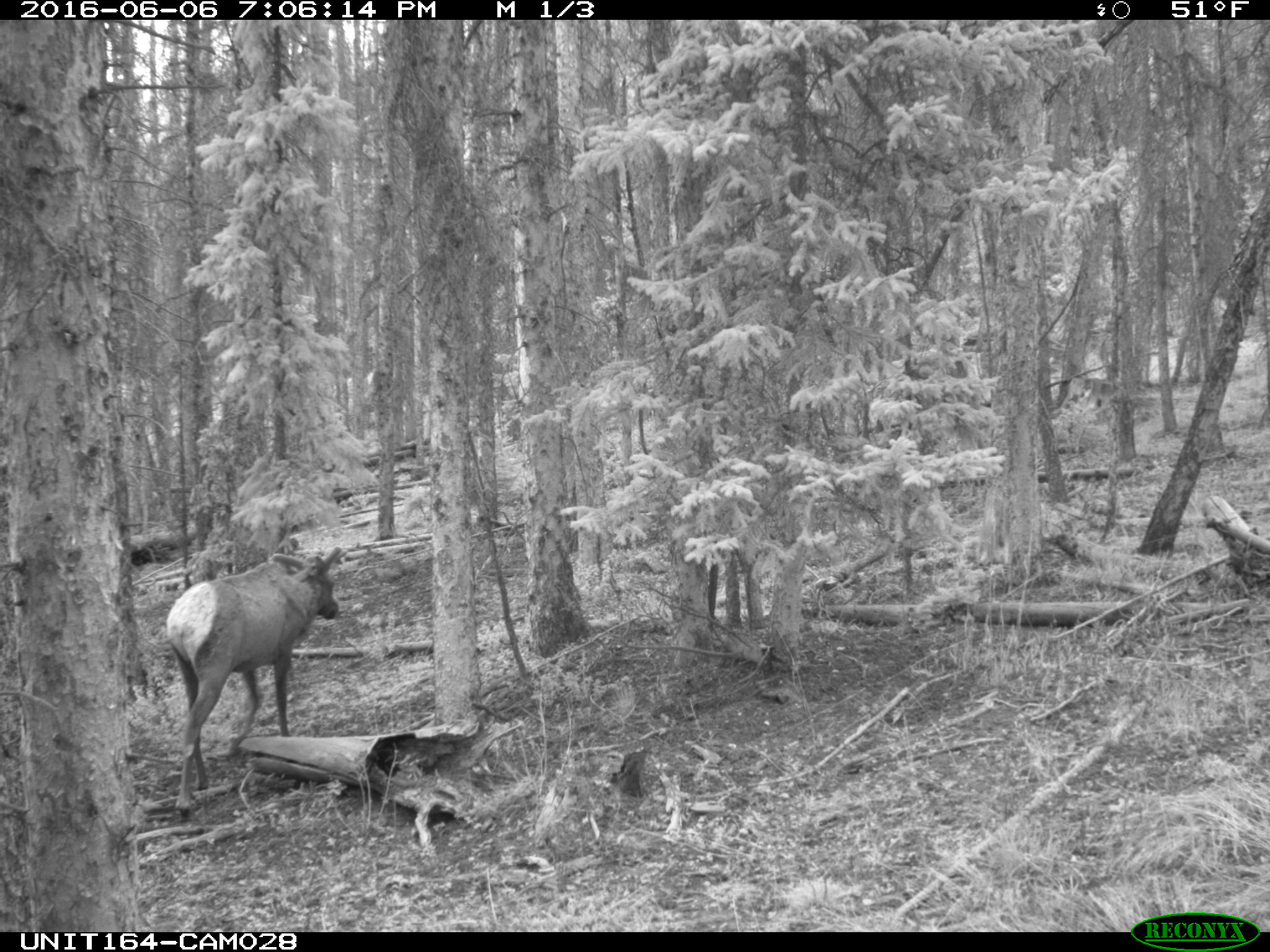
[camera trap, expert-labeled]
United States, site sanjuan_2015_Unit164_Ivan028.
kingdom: Animalia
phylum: Chordata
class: Mammalia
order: Artiodactyla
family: Cervidae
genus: Cervus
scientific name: Cervus elaphus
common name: red deer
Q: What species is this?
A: Cervus elaphus (red deer).